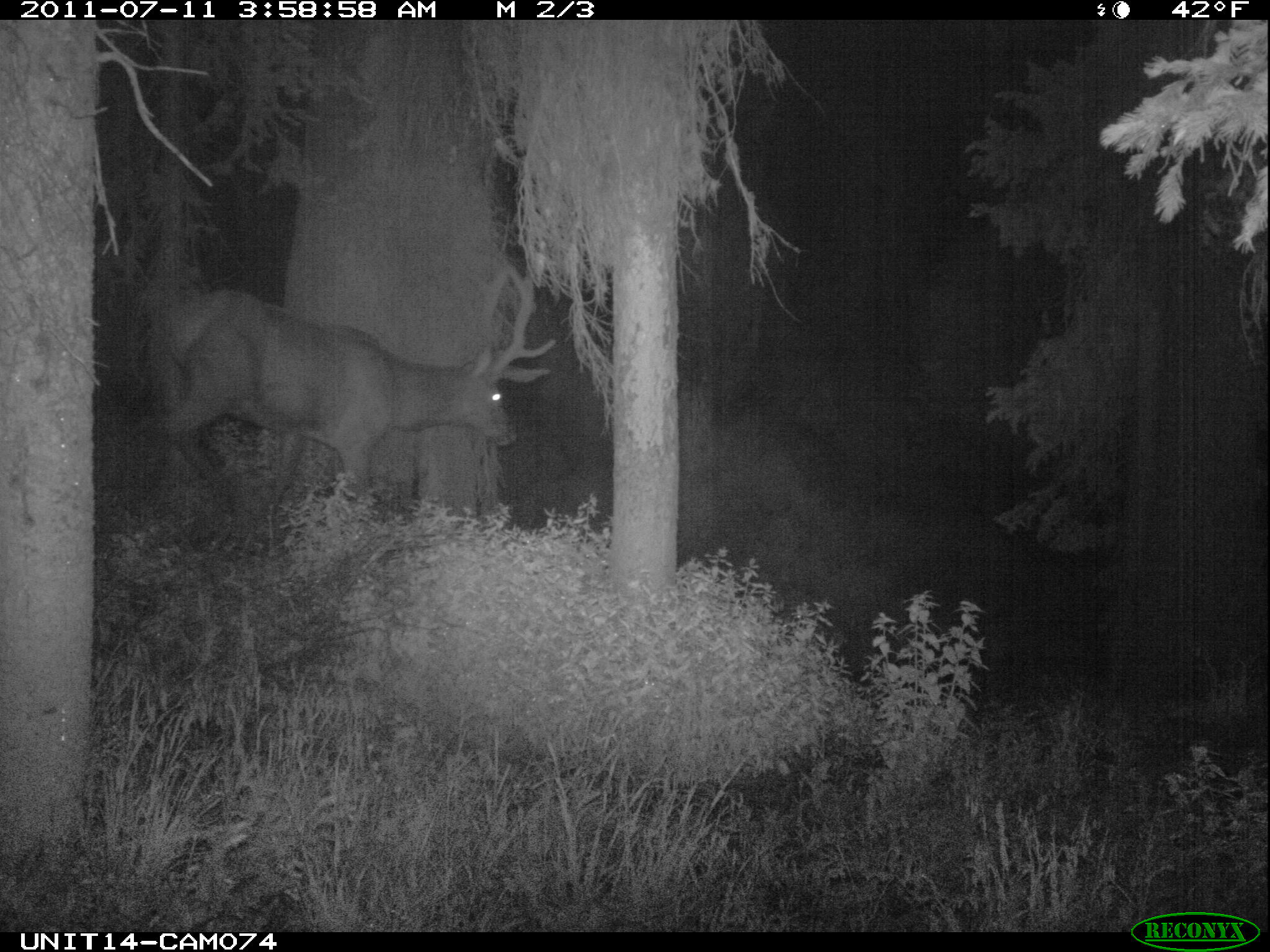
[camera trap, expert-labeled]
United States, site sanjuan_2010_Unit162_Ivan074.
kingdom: Animalia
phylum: Chordata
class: Mammalia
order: Artiodactyla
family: Cervidae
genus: Cervus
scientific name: Cervus elaphus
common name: red deer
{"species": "Cervus elaphus (red deer)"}